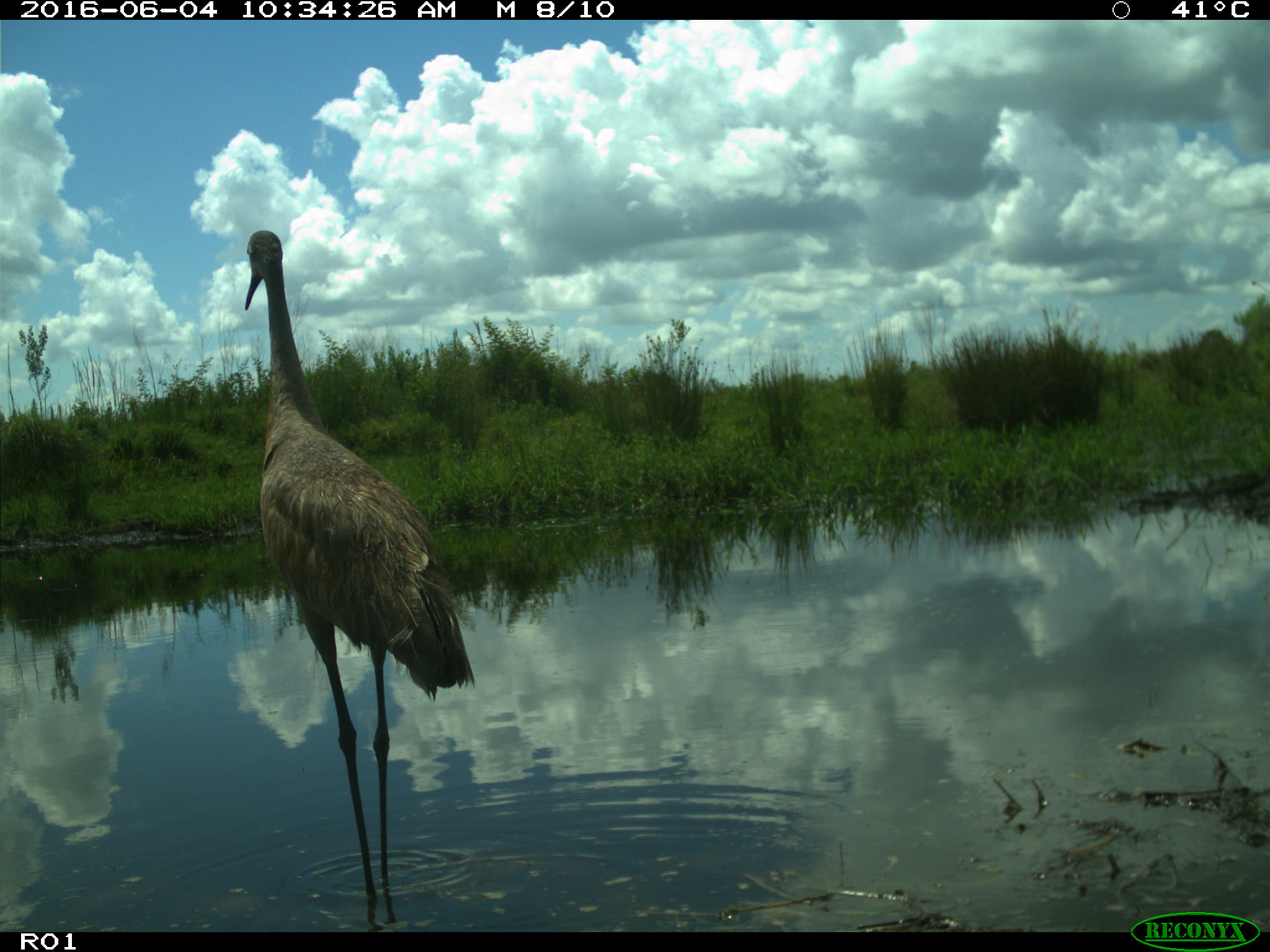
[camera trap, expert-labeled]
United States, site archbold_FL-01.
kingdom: Animalia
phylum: Chordata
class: Aves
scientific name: Aves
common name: birds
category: unidentified bird